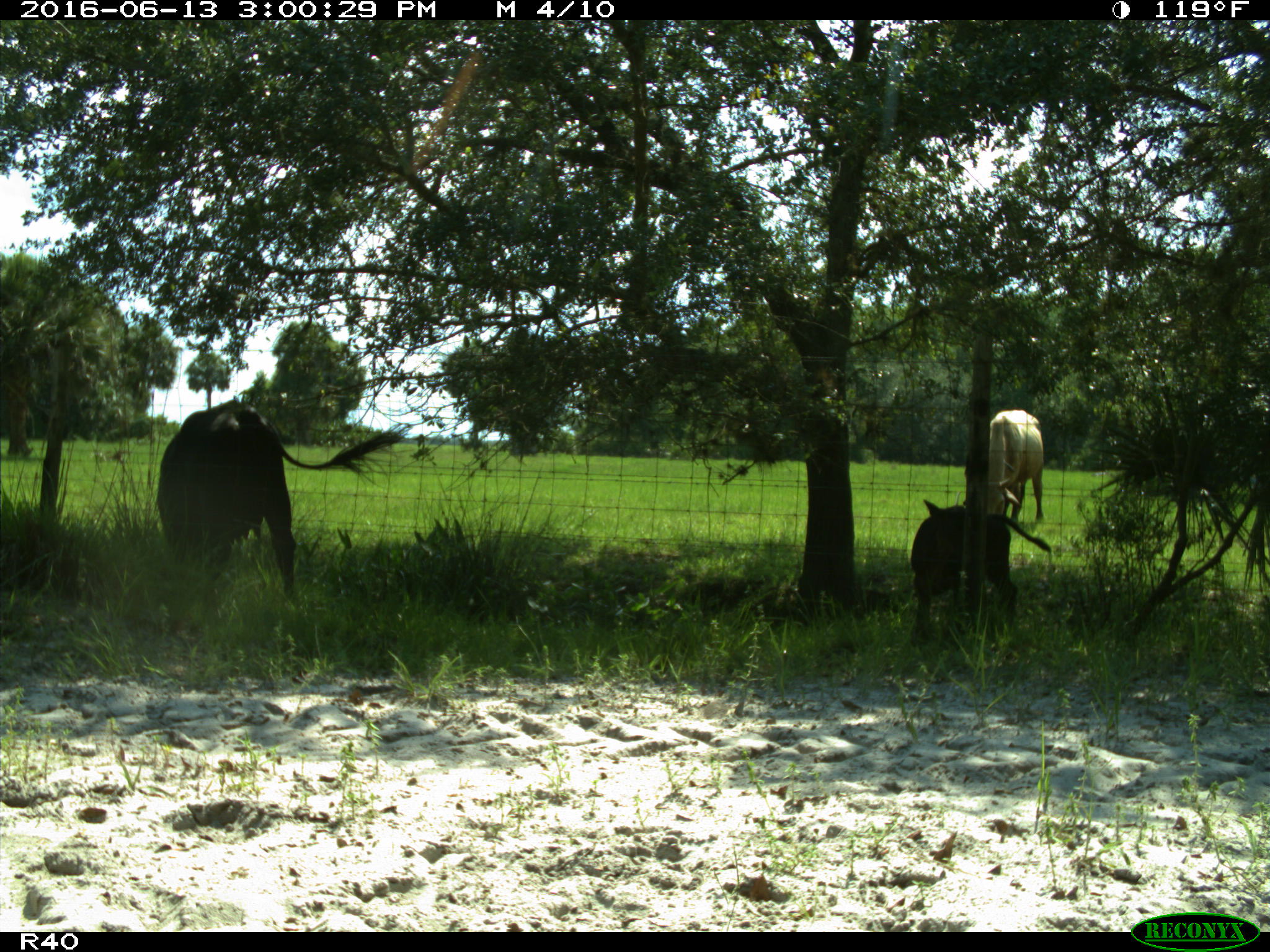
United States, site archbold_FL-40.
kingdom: Animalia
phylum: Chordata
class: Mammalia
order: Artiodactyla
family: Bovidae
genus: Bos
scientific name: Bos taurus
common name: domestic cow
Bos taurus (domestic cow).